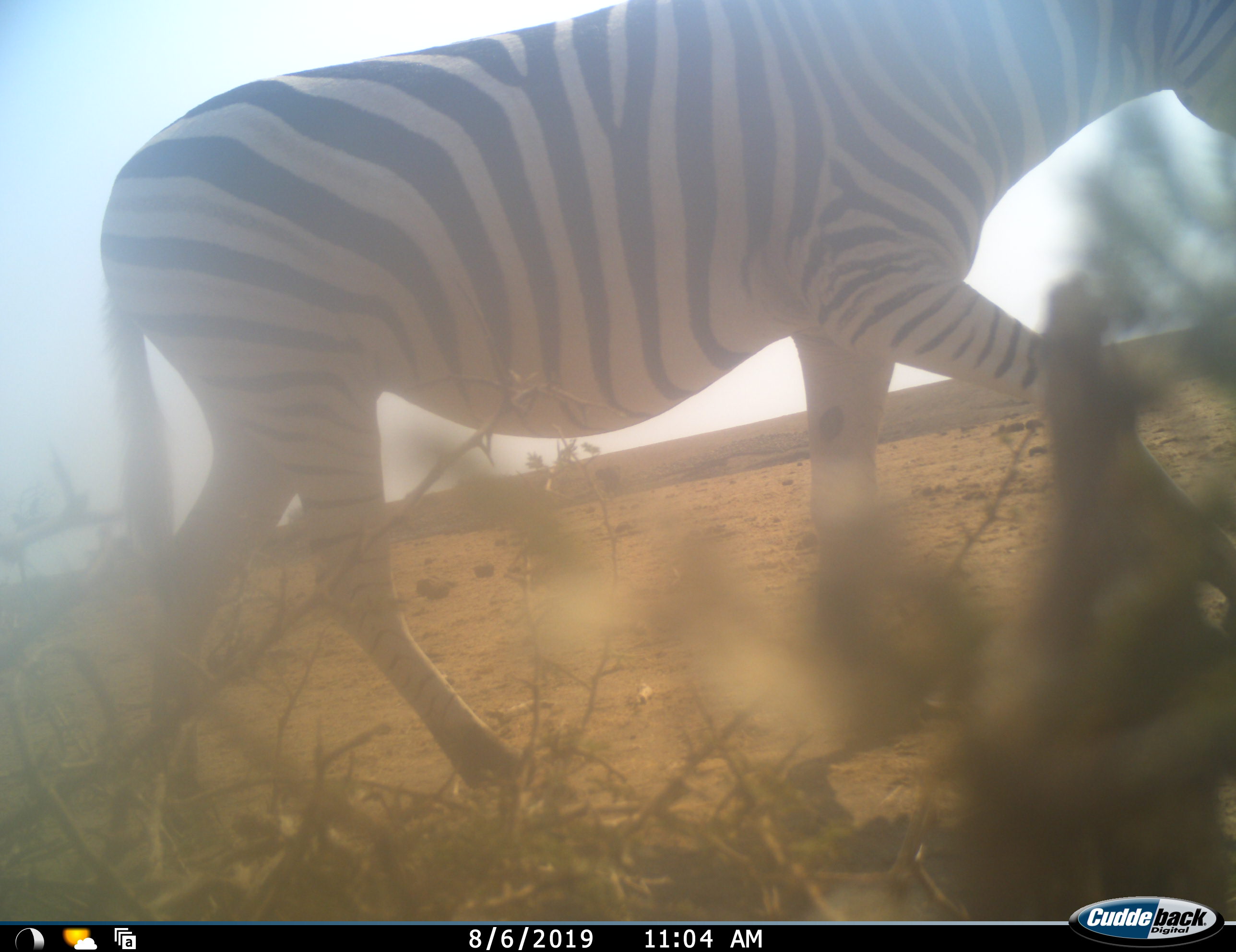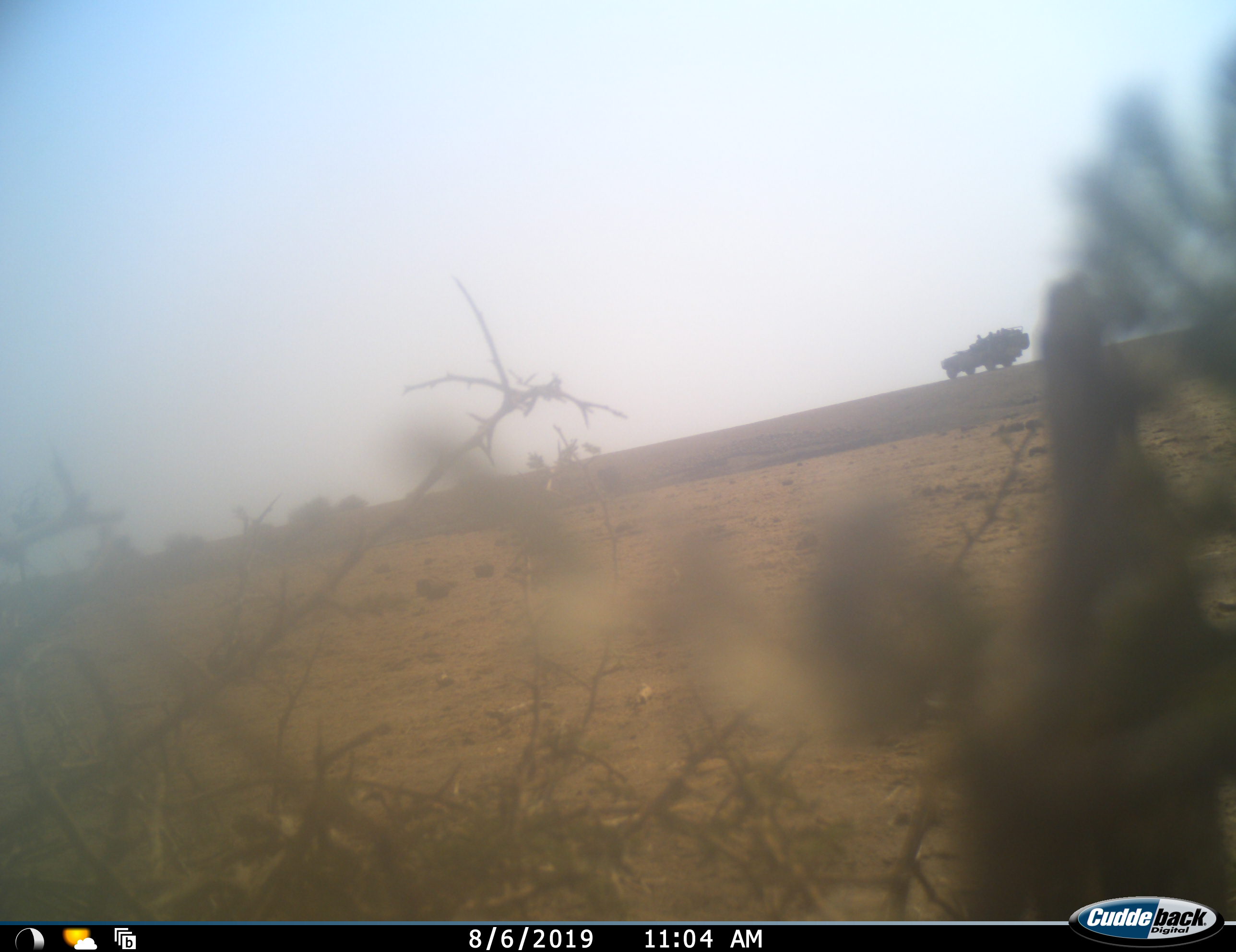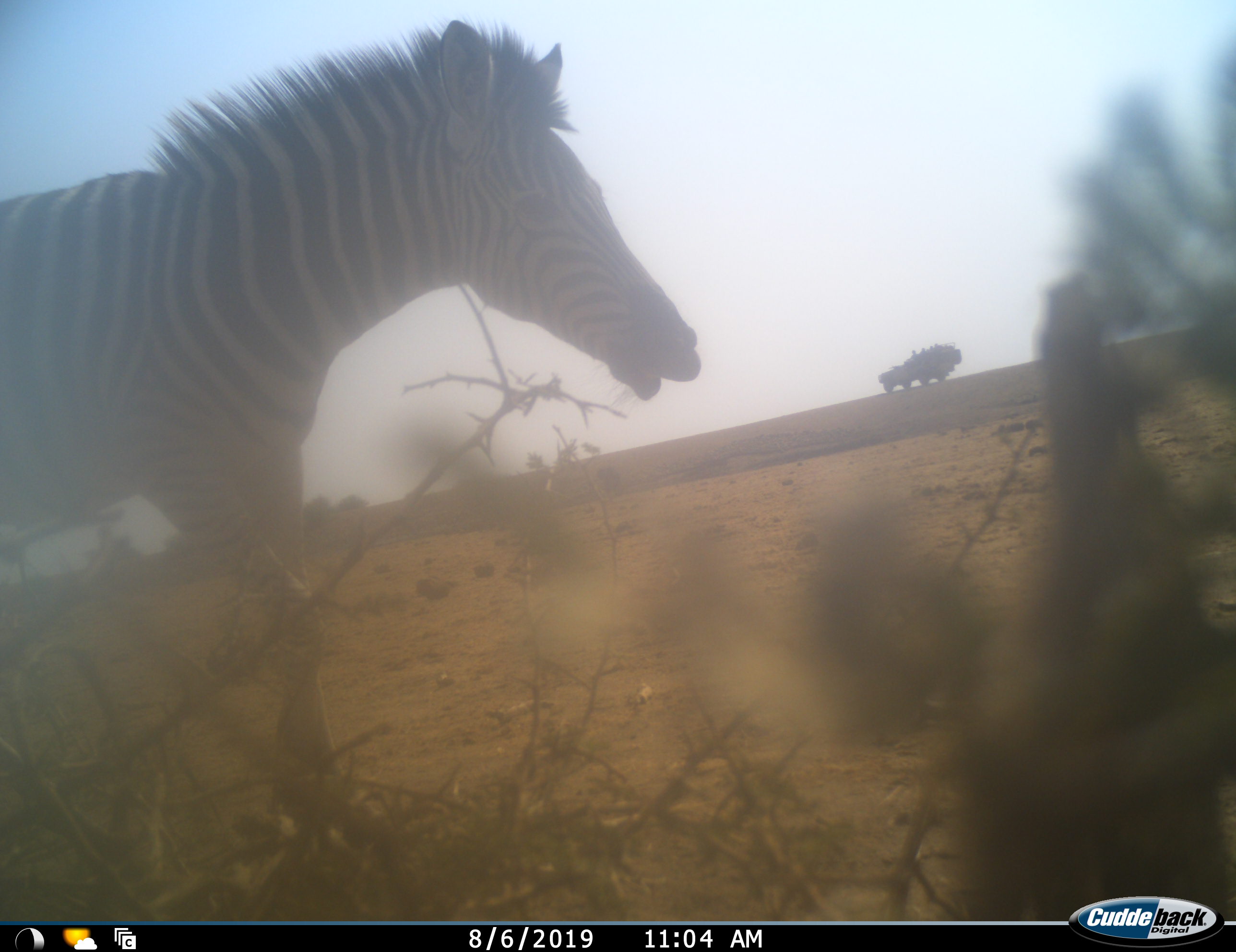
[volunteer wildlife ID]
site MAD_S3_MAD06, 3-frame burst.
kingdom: Animalia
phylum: Chordata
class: Mammalia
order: Perissodactyla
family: Equidae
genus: Equus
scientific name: Equus quagga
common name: plains zebra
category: zebraplains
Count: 1.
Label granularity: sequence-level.